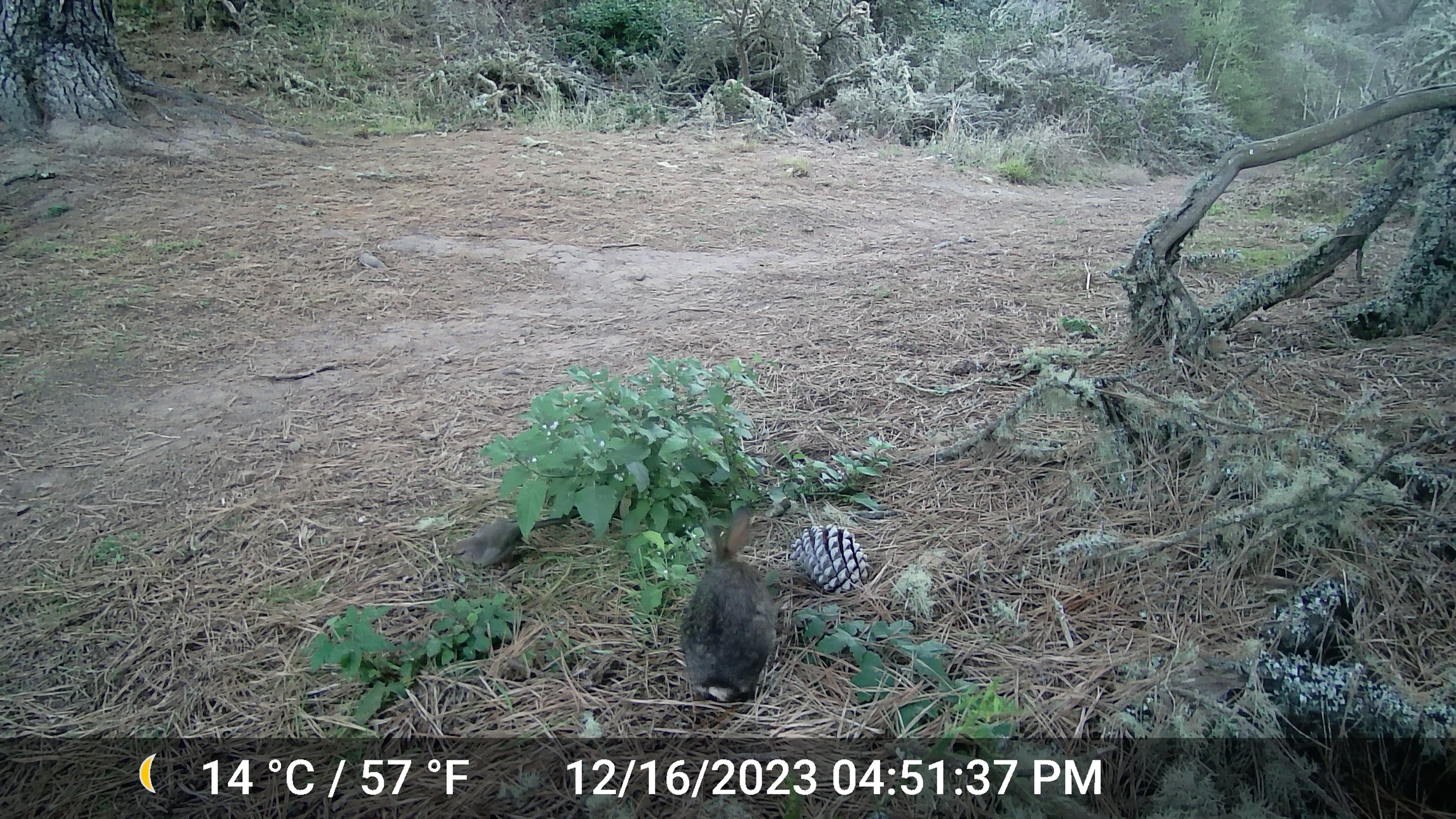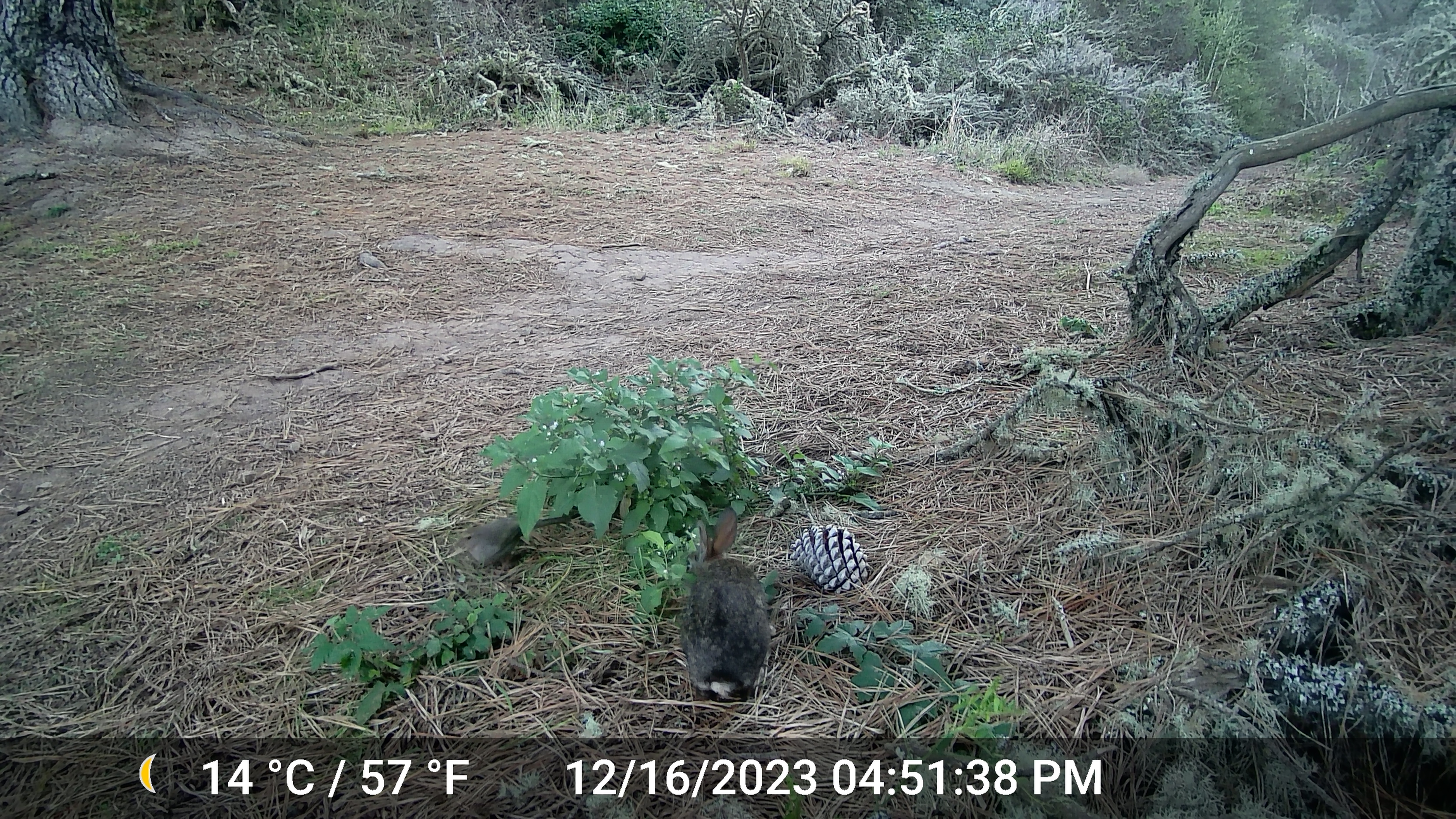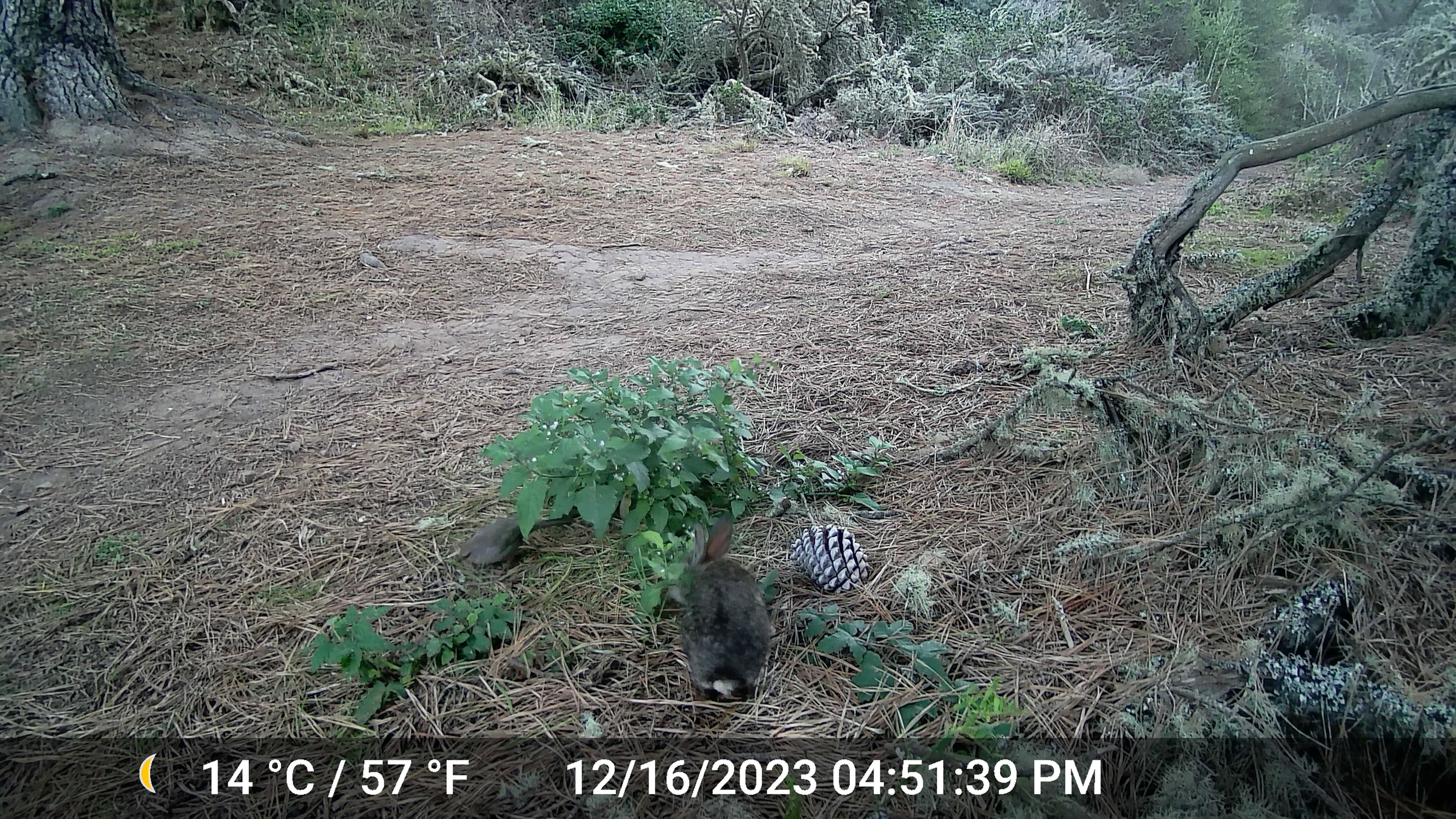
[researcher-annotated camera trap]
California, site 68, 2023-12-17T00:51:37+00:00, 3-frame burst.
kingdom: Animalia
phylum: Chordata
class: Mammalia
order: Lagomorpha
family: Leporidae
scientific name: Leporidae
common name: rabbit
Rabbit (Leporidae).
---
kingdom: Animalia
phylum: Chordata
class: Aves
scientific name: Aves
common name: bird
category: unknown bird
Unknown bird (bird) (Aves).